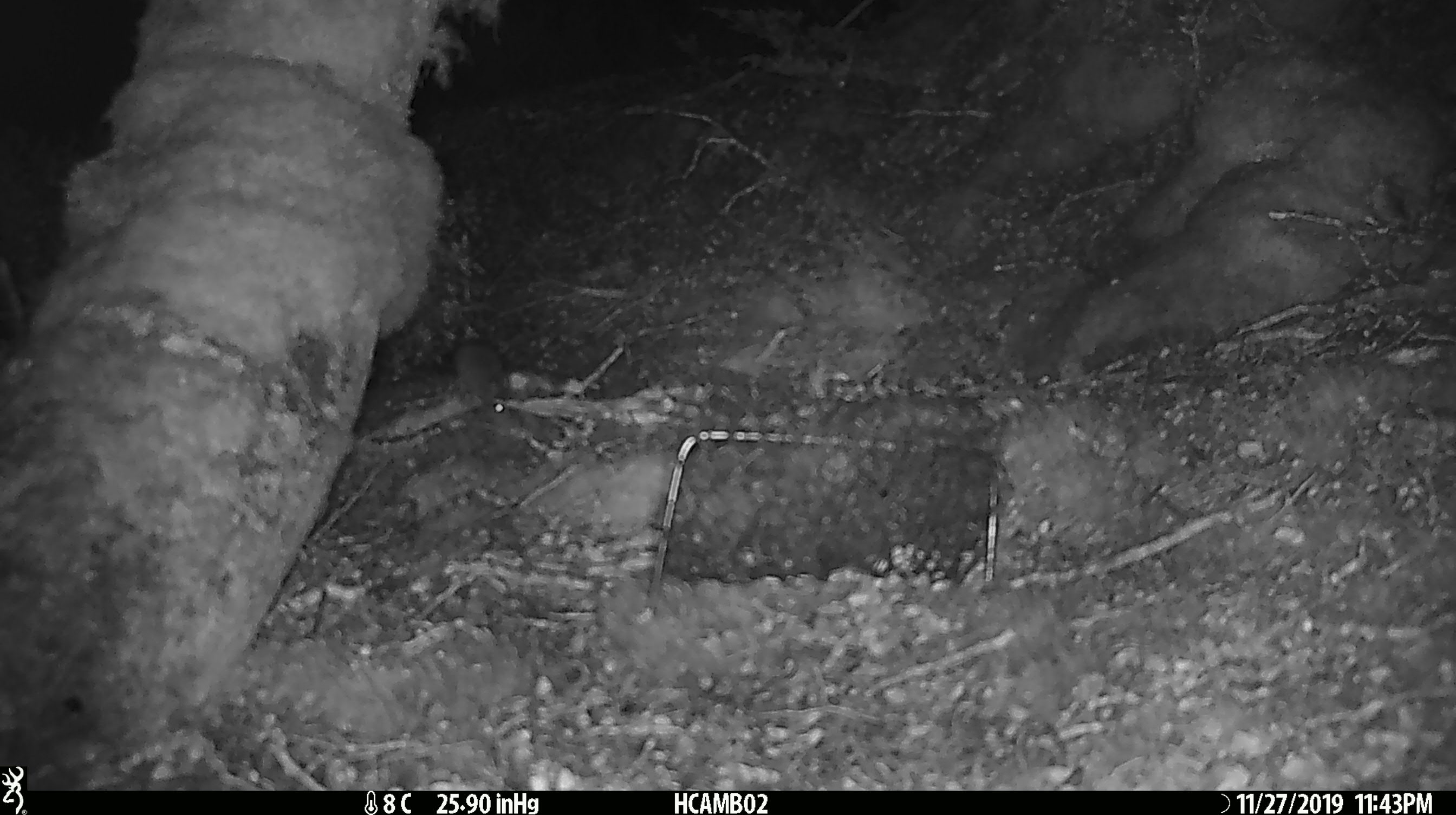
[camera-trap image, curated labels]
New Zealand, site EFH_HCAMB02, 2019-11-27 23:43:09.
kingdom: Animalia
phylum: Chordata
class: Mammalia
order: Rodentia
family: Muridae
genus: Mus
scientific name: Mus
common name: mouse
Mouse (Mus).